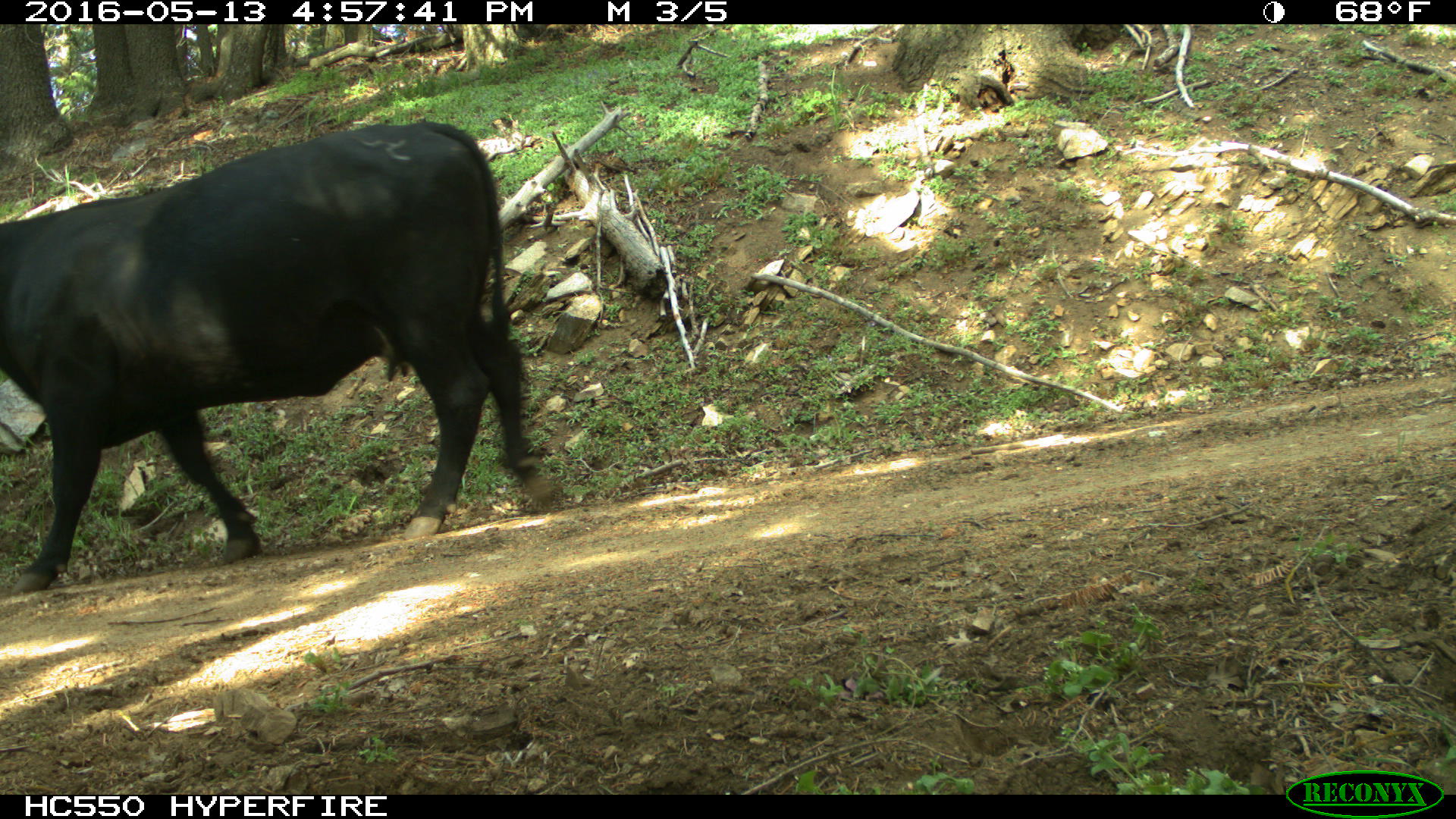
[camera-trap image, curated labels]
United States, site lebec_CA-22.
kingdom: Animalia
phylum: Chordata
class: Mammalia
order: Artiodactyla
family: Bovidae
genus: Bos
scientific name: Bos taurus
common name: domestic cow